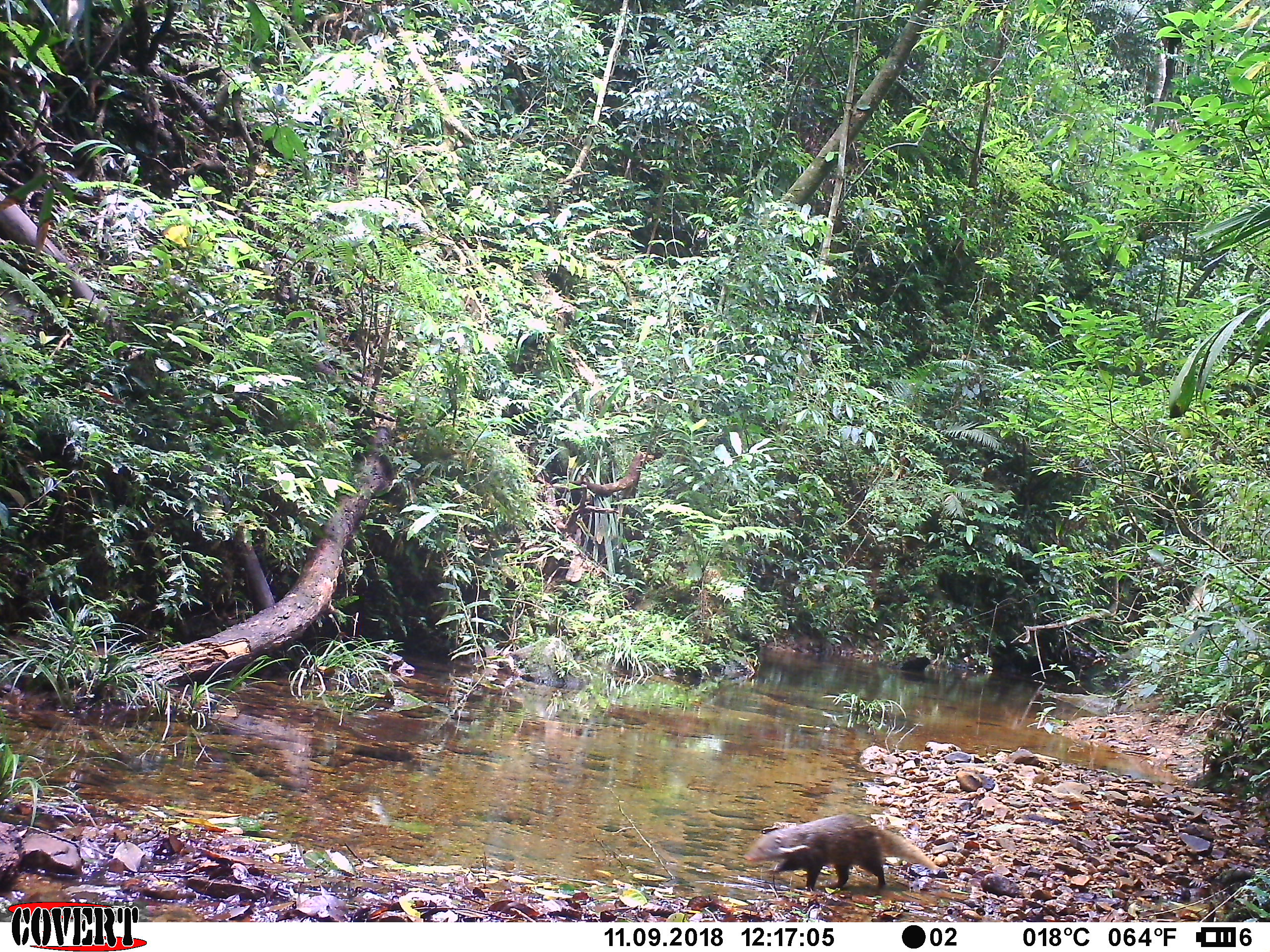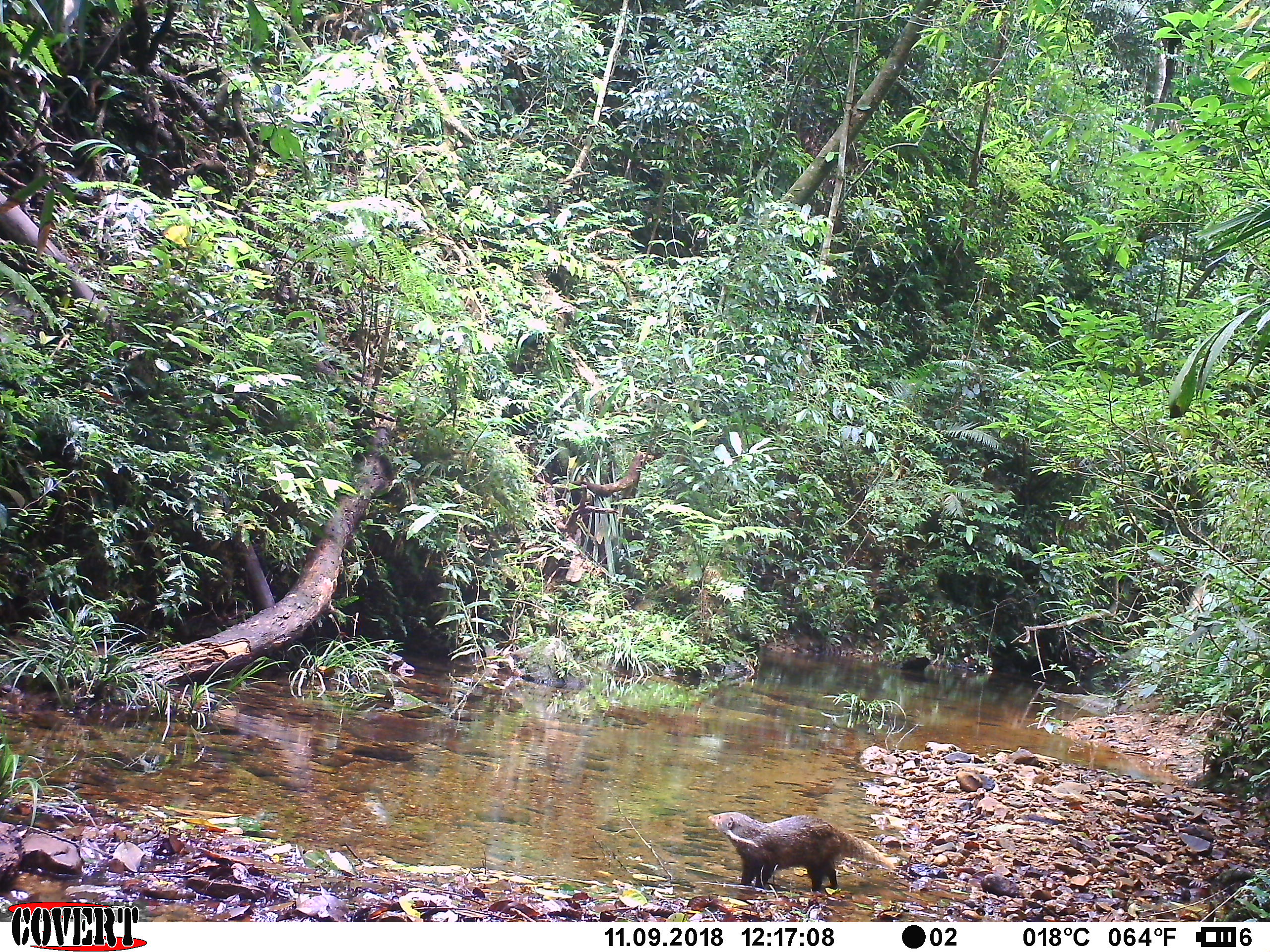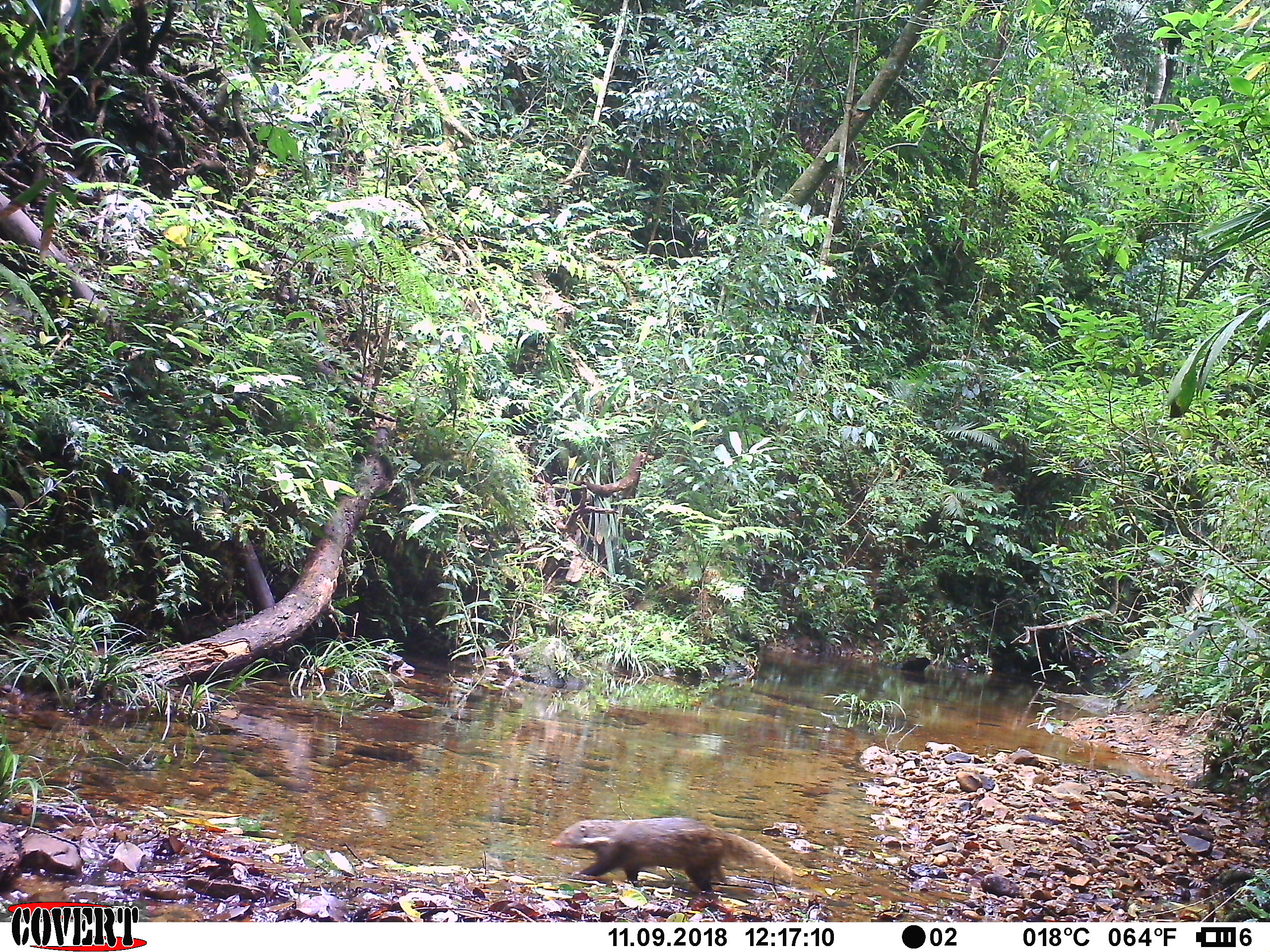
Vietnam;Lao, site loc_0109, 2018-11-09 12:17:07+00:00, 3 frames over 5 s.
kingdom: Animalia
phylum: Chordata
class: Mammalia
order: Carnivora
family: Herpestidae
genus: Urva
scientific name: Urva urva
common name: crab-eating mongoose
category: crab eating mongoose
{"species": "crab eating mongoose (crab-eating mongoose) (Urva urva)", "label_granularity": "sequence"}